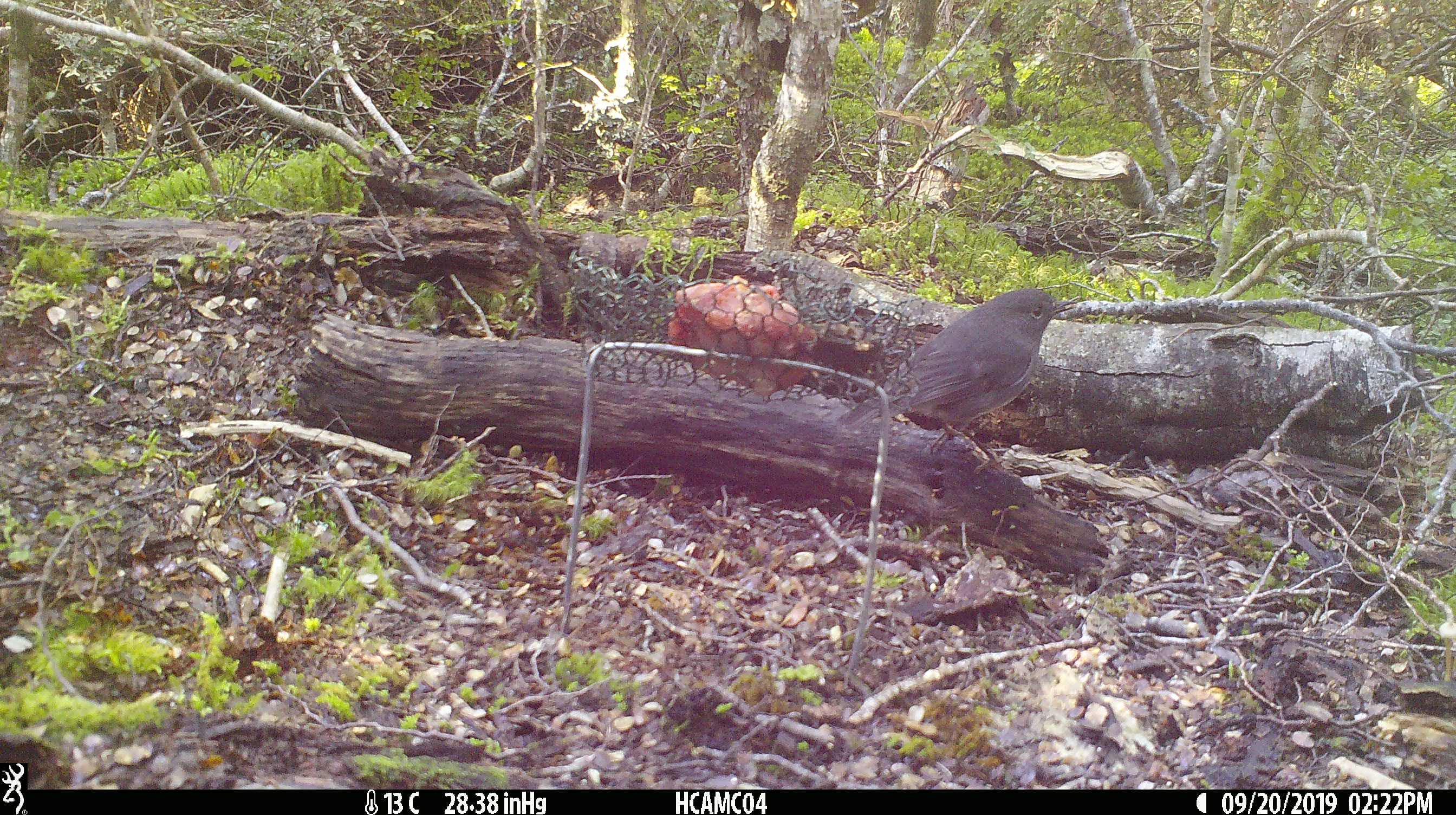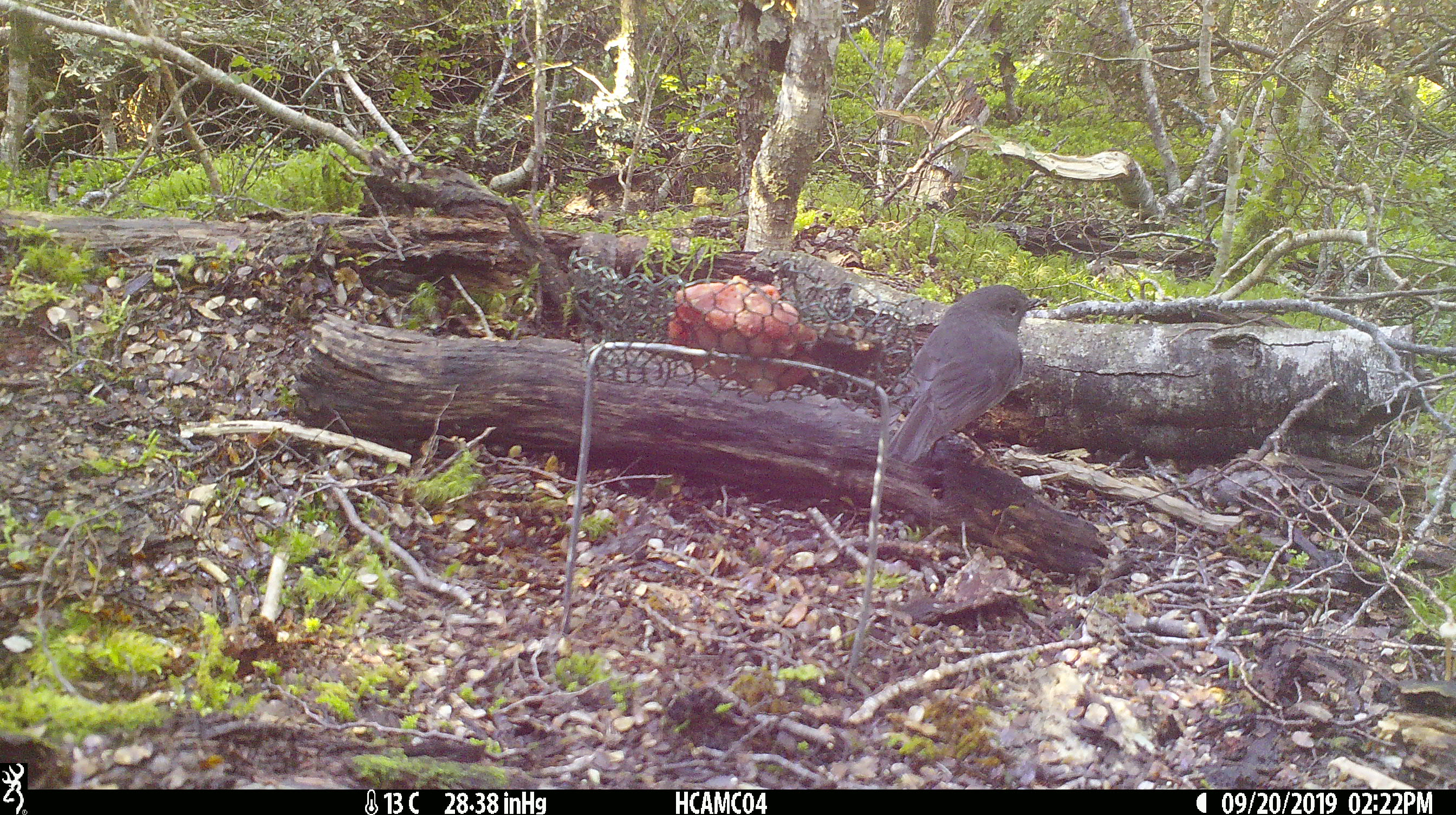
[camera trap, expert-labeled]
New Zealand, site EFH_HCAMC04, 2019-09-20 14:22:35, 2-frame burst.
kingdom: Animalia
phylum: Chordata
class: Aves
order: Passeriformes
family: Petroicidae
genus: Petroica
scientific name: Petroica australis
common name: new zealand robin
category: robin